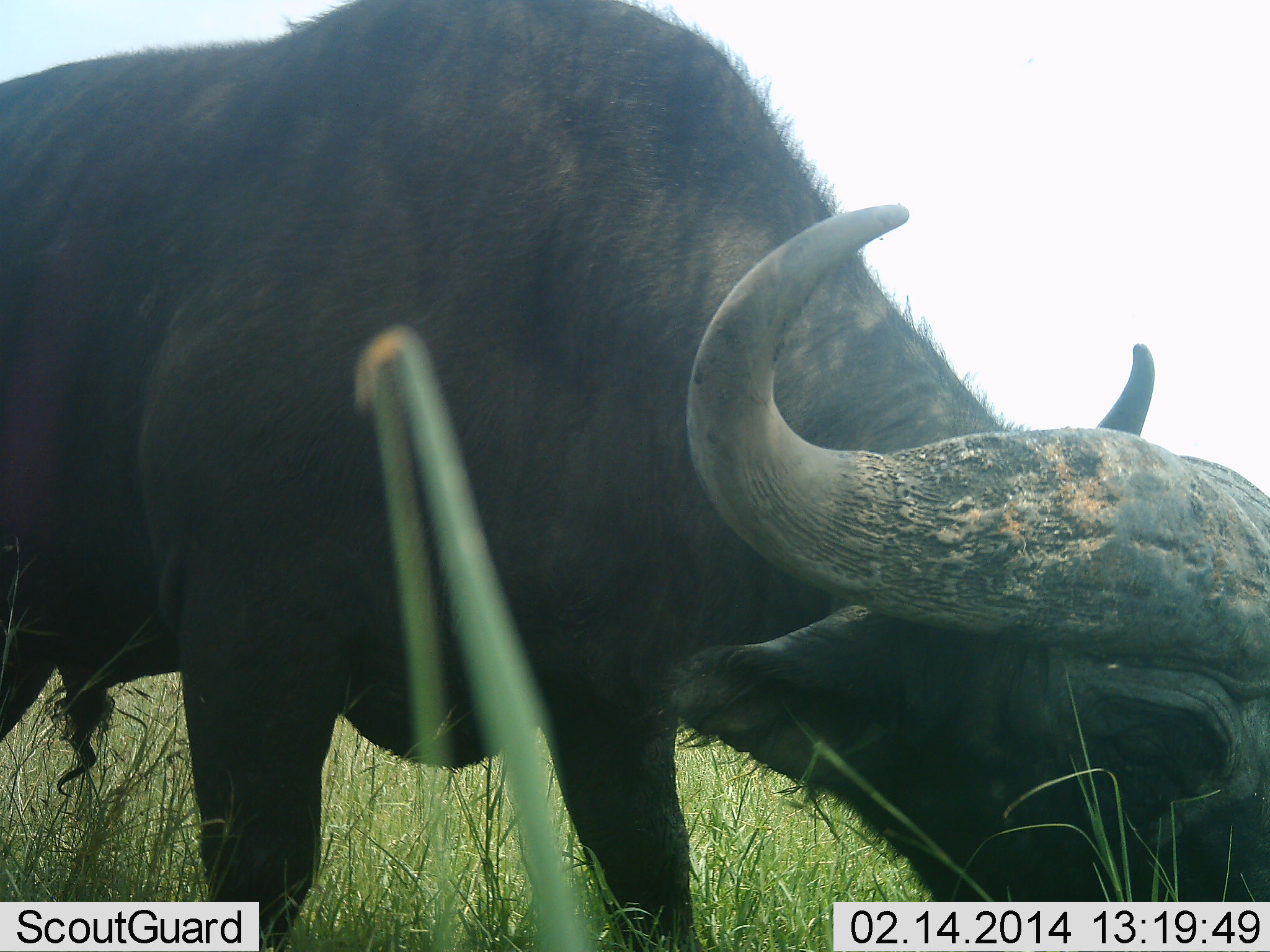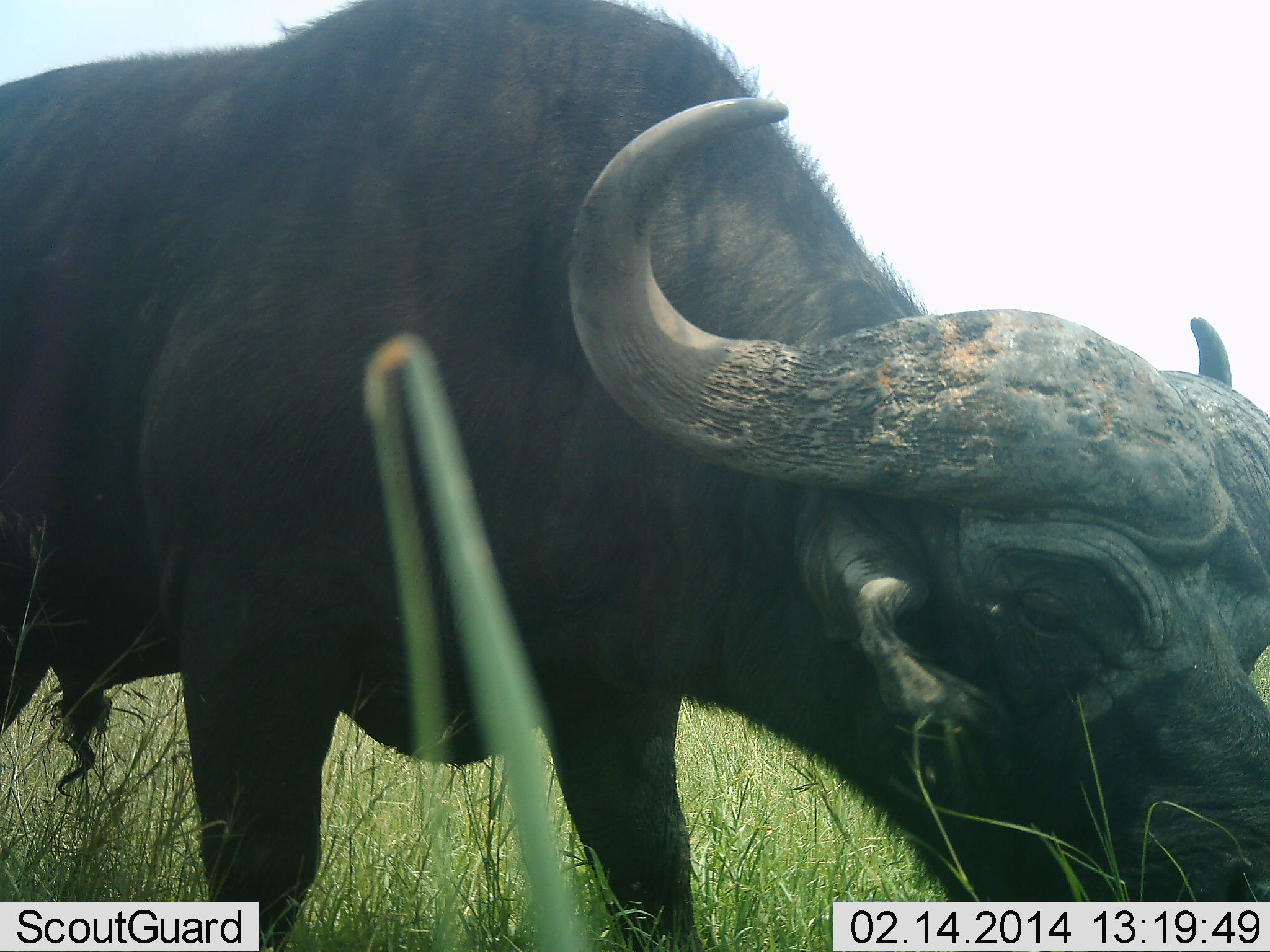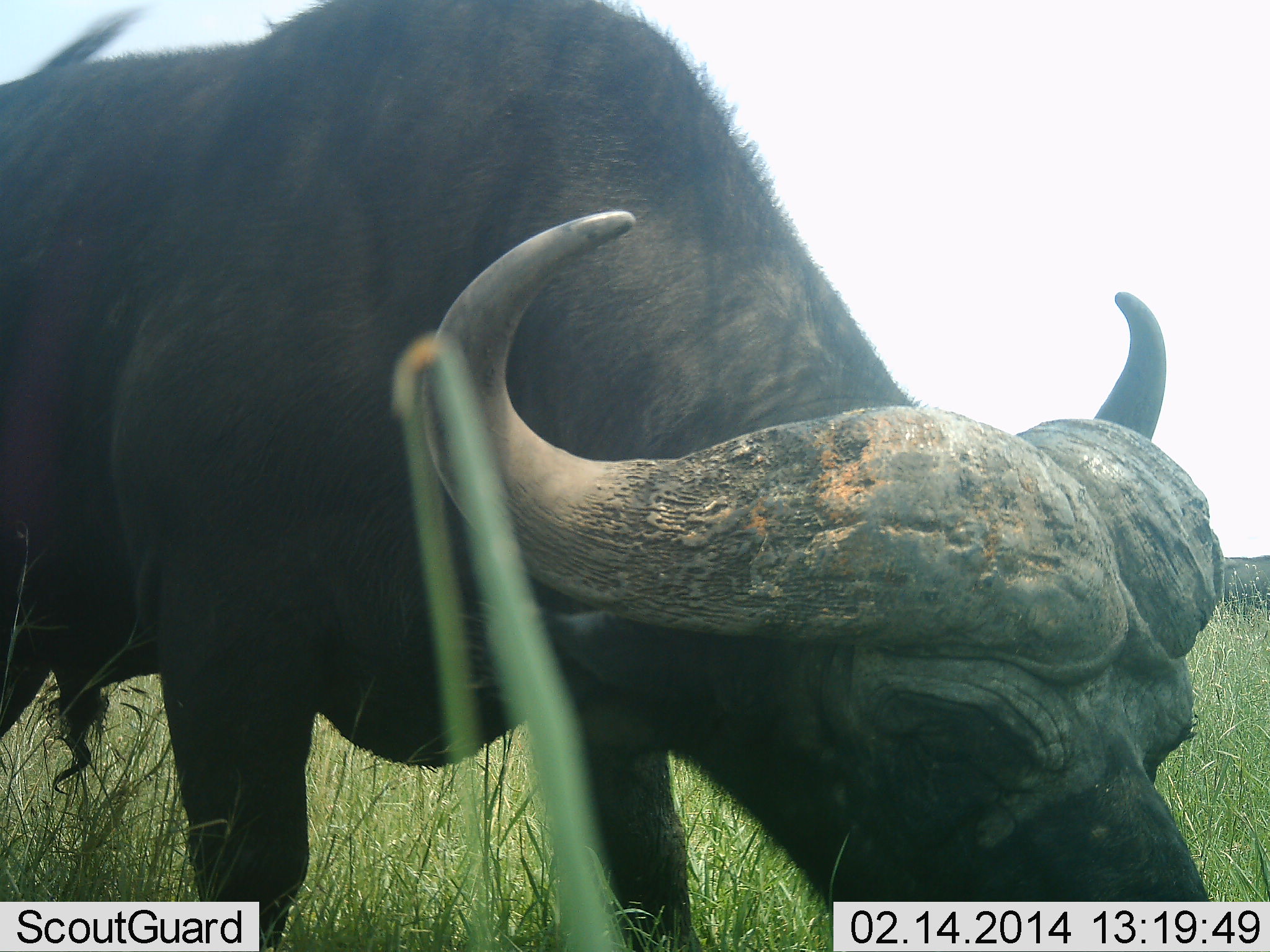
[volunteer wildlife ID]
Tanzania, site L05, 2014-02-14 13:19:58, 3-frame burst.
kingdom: Animalia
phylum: Chordata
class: Mammalia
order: Artiodactyla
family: Bovidae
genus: Syncerus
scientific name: Syncerus caffer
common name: cape buffalo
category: buffalo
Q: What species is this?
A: Buffalo (cape buffalo) (Syncerus caffer).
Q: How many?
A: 1.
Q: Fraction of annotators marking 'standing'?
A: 30%.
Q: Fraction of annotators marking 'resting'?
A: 0%.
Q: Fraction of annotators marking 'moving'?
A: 0%.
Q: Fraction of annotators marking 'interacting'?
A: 10%.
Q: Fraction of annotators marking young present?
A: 0%.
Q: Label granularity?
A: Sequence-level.